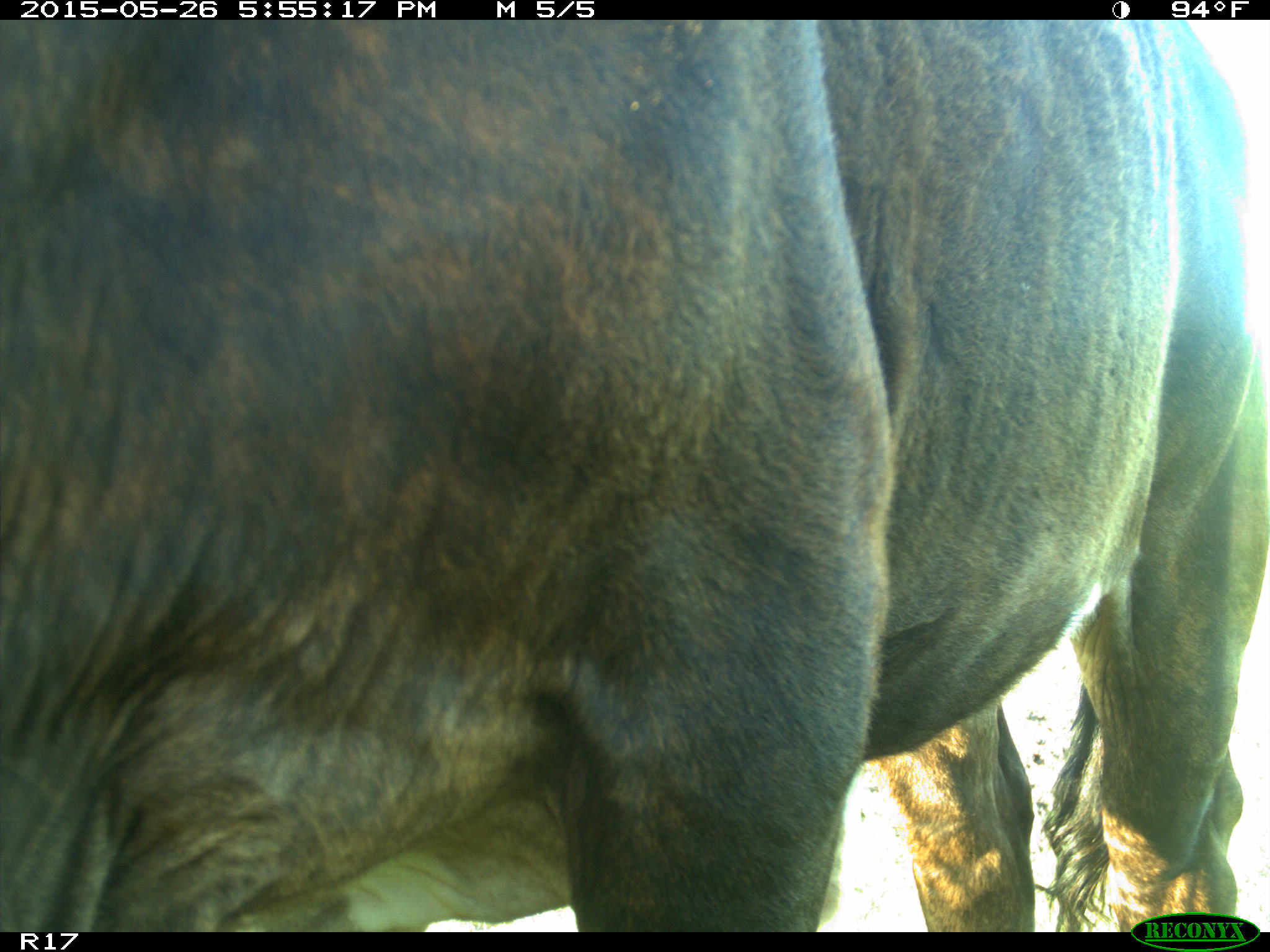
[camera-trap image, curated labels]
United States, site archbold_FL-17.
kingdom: Animalia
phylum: Chordata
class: Mammalia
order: Artiodactyla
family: Bovidae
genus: Bos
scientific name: Bos taurus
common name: domestic cow